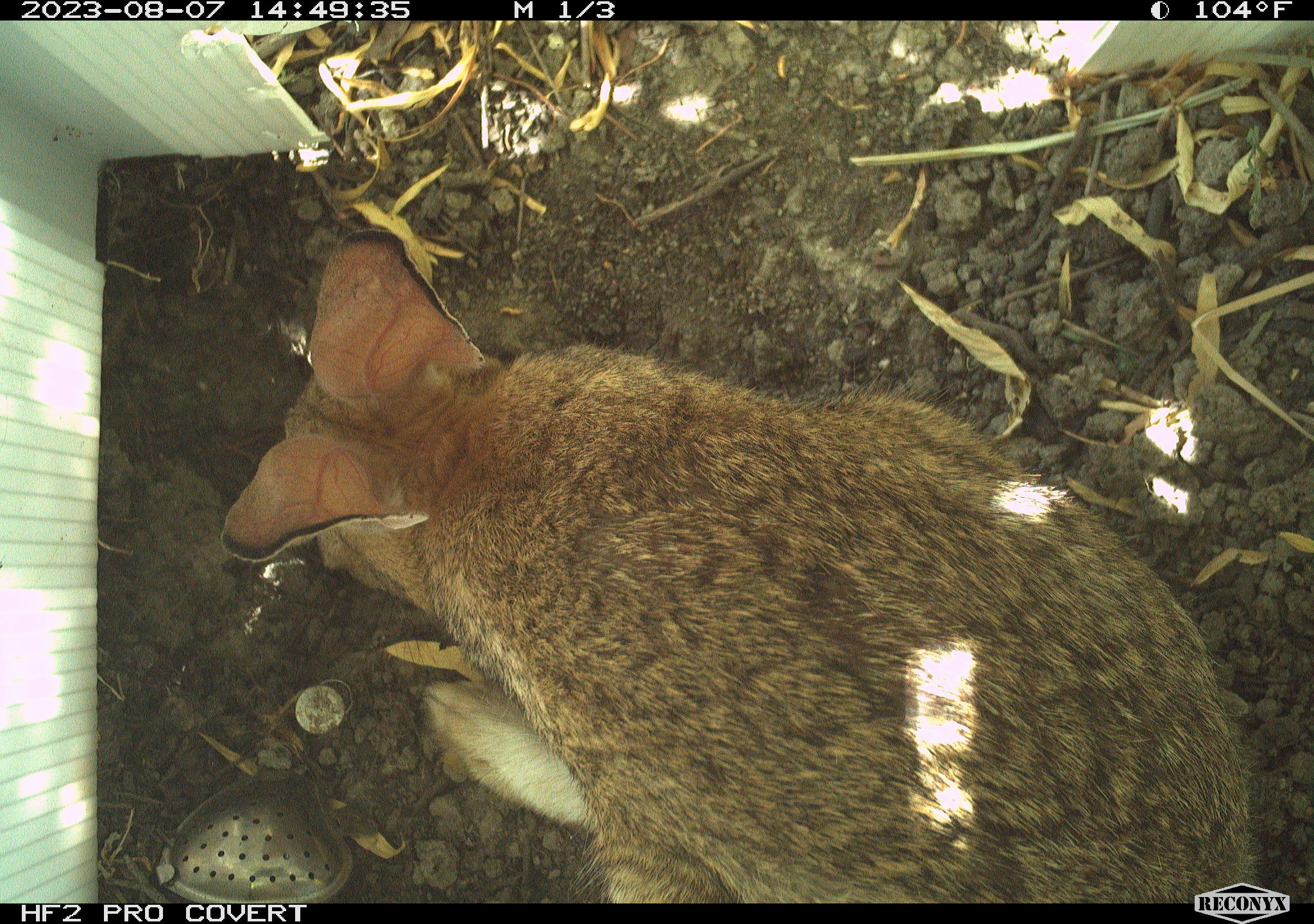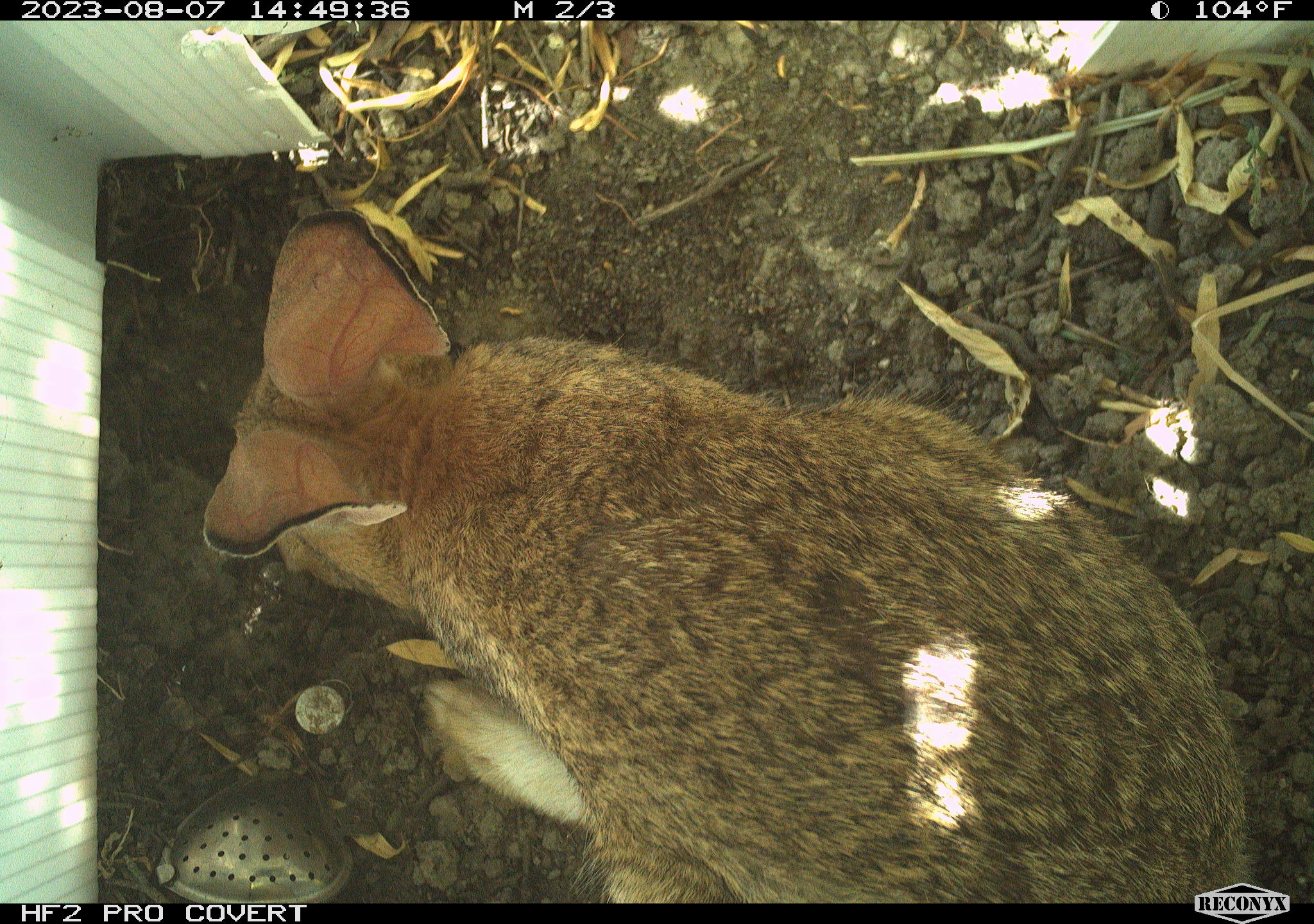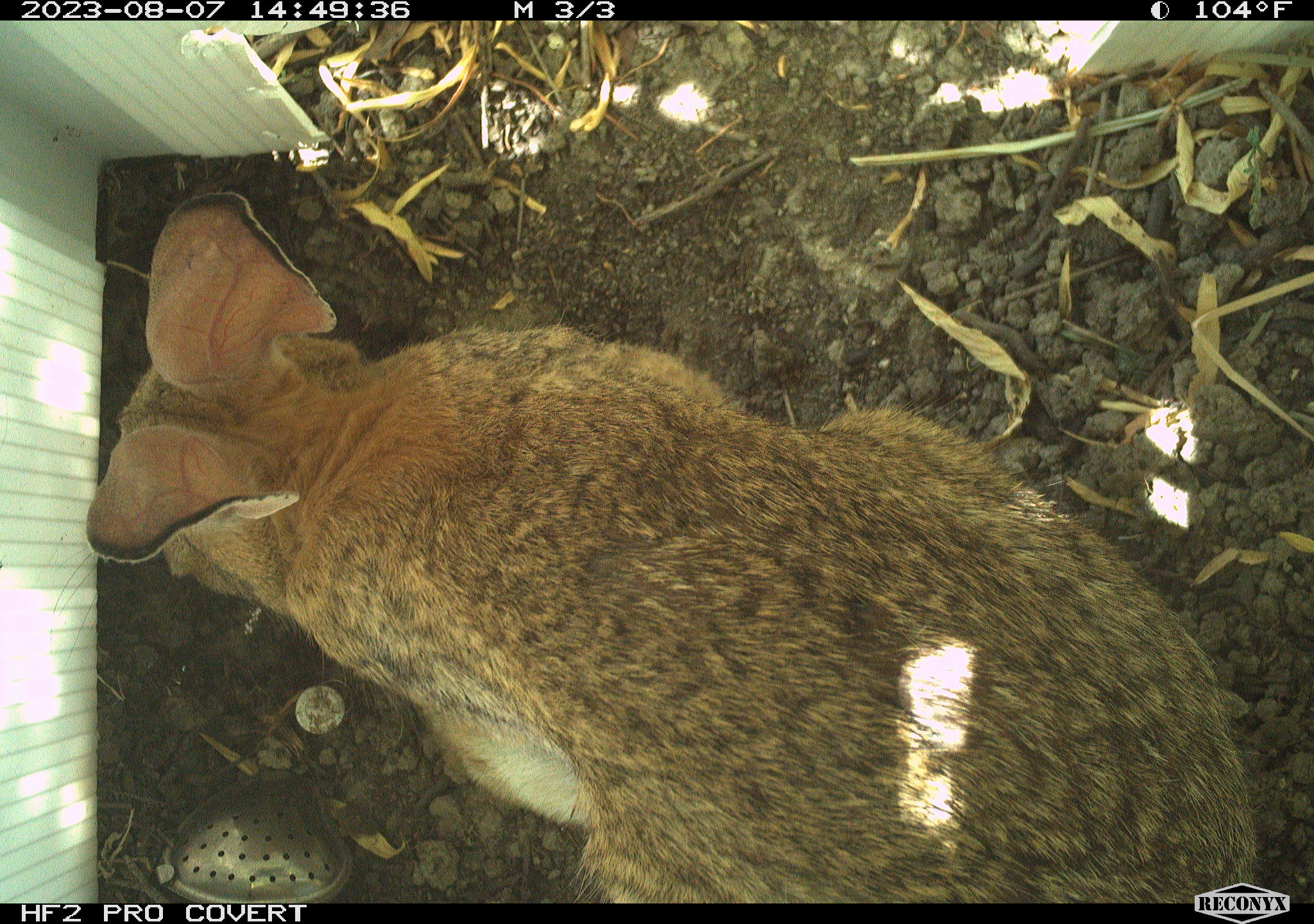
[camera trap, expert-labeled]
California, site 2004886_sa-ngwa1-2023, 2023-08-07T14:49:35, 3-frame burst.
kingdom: Animalia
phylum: Chordata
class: Mammalia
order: Lagomorpha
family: Leporidae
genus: Sylvilagus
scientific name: Sylvilagus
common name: cottontail rabbits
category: sylvilagus species